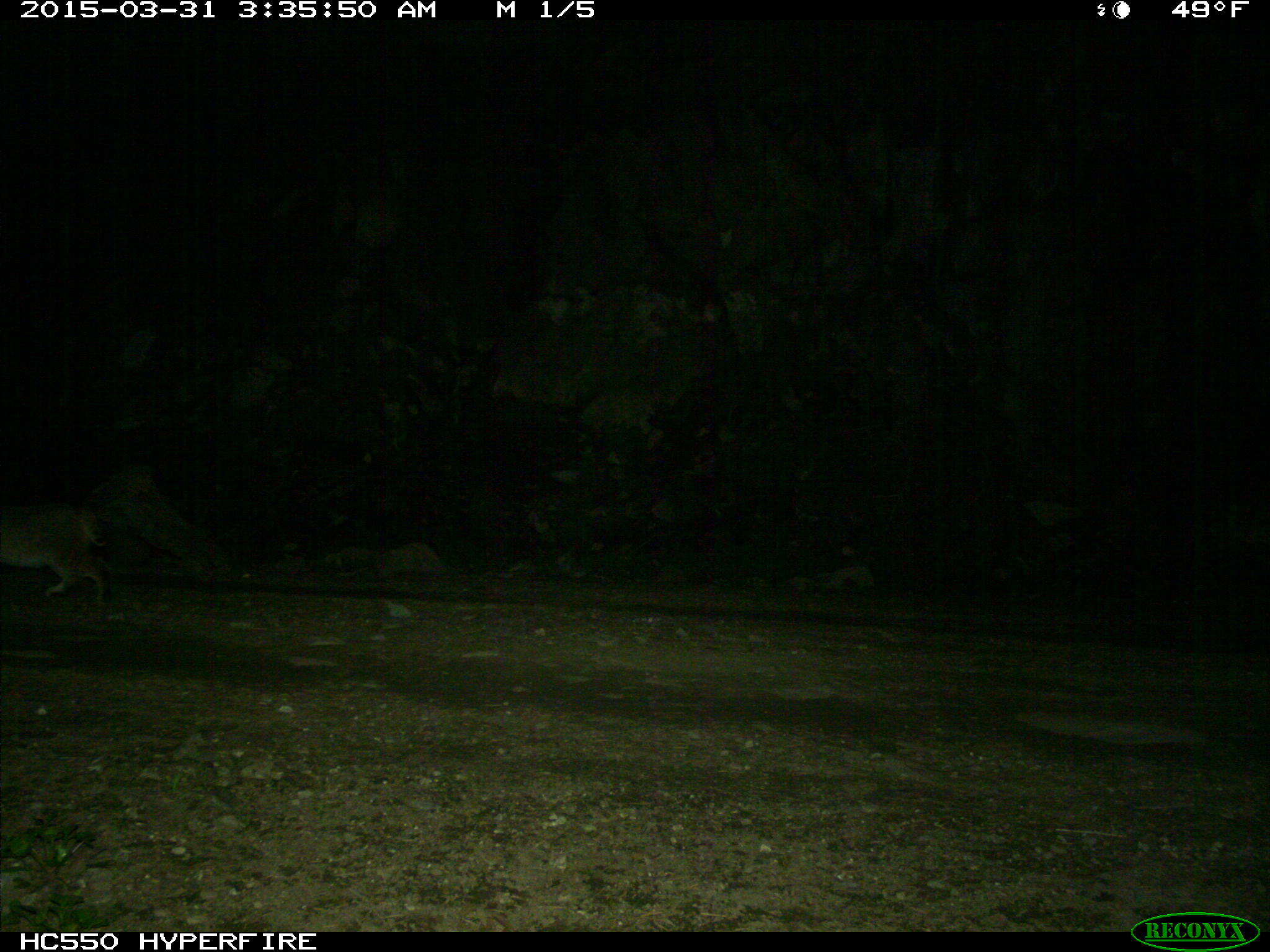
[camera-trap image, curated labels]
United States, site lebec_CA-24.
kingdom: Animalia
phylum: Chordata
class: Mammalia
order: Carnivora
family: Felidae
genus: Lynx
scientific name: Lynx rufus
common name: bobcat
Lynx rufus (bobcat).